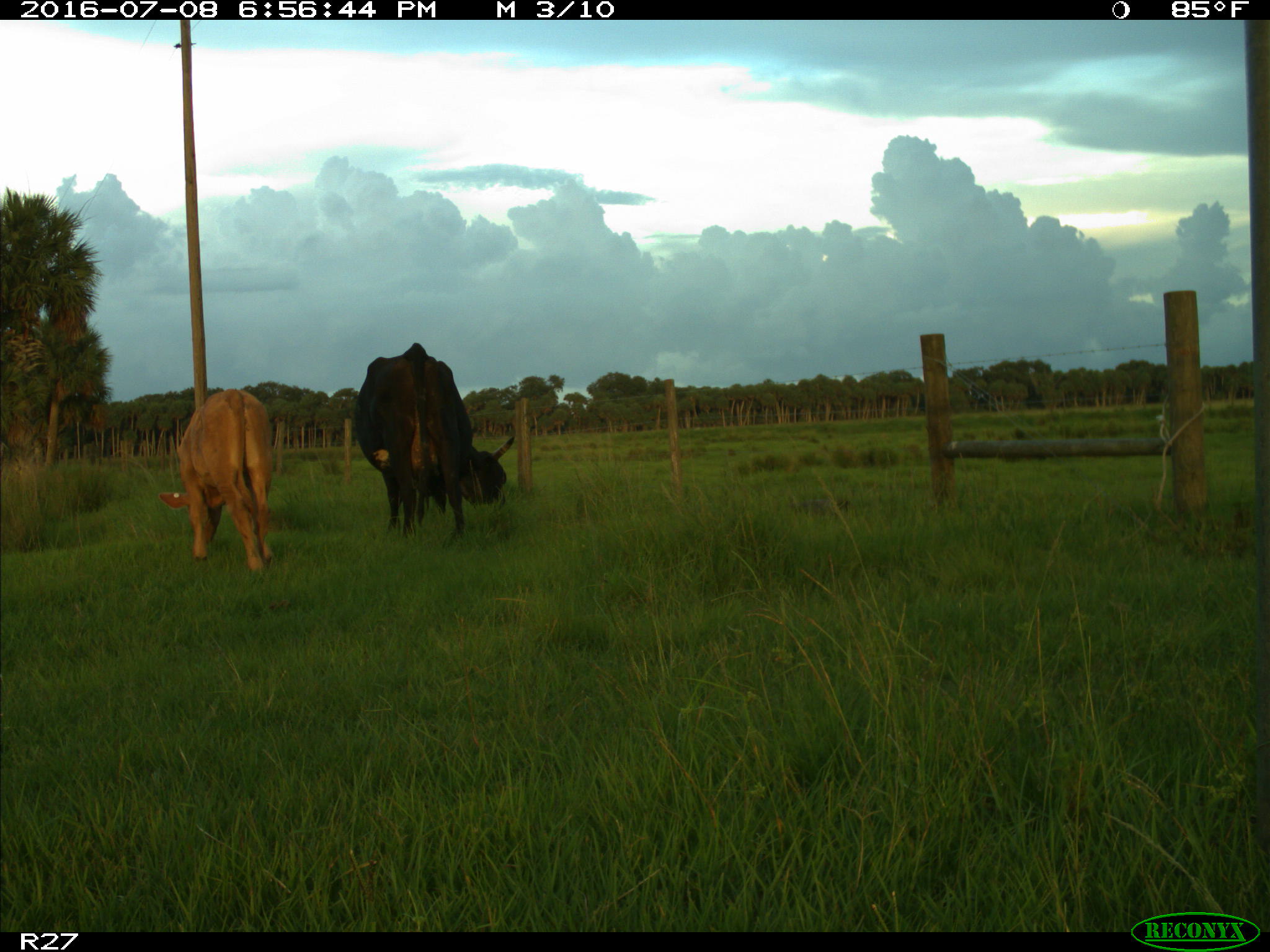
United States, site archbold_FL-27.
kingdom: Animalia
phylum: Chordata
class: Mammalia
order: Artiodactyla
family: Bovidae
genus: Bos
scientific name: Bos taurus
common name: domestic cow